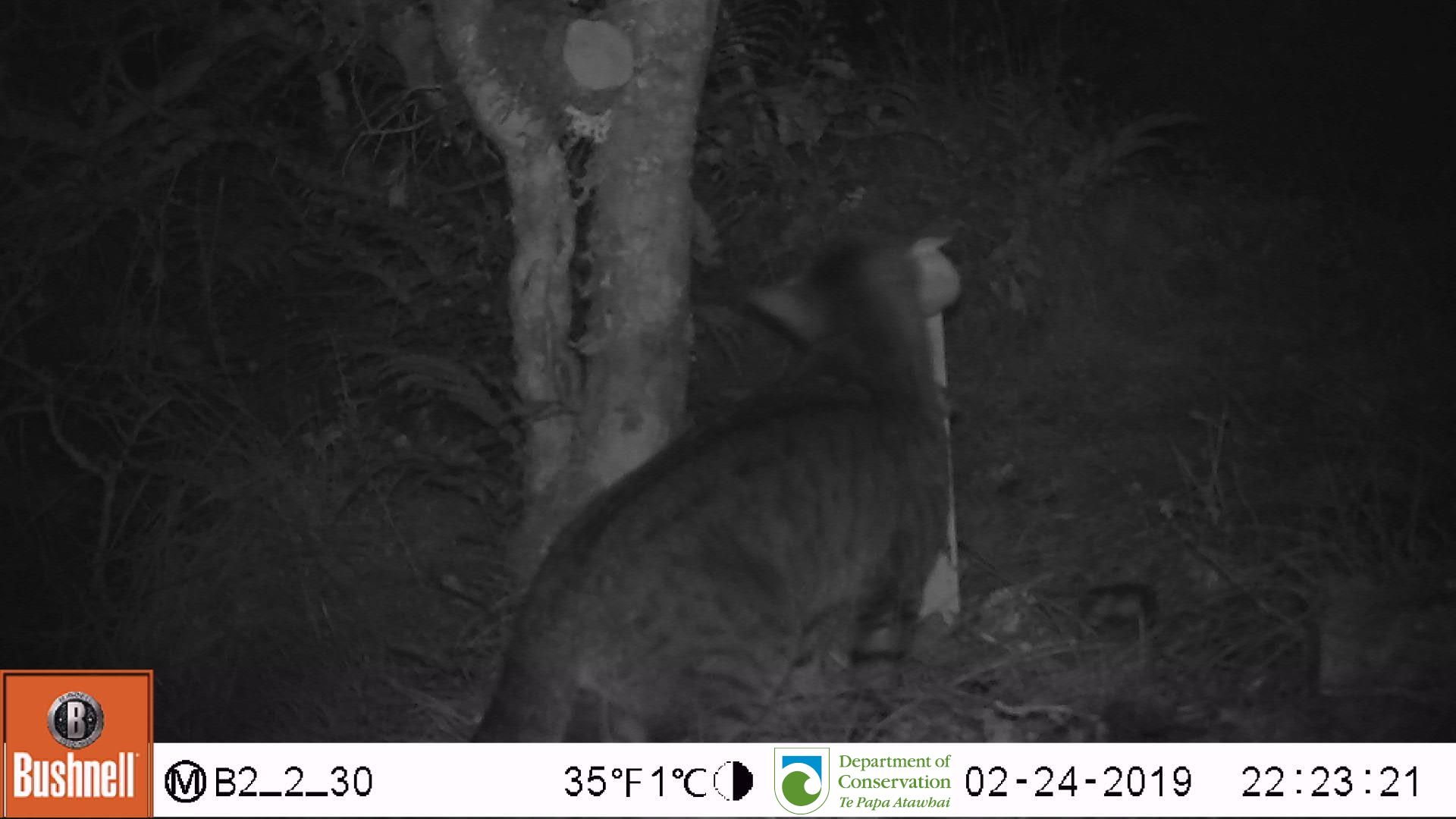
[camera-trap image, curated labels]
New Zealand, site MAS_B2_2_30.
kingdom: Animalia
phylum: Chordata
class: Mammalia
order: Carnivora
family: Felidae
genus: Felis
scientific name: Felis catus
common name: domestic cat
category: cat